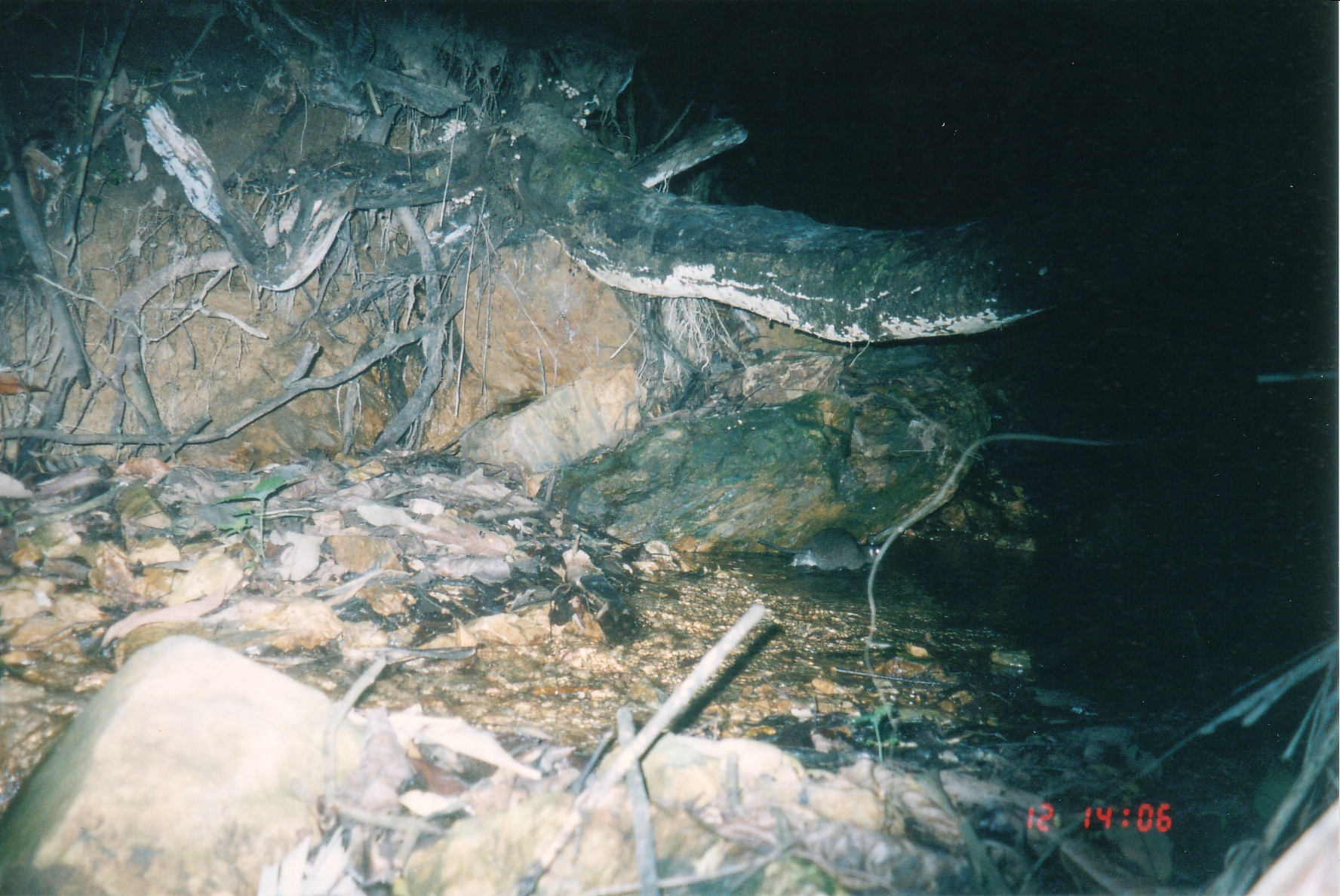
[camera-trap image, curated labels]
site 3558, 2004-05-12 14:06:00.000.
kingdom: Animalia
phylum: Chordata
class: Mammalia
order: Rodentia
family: Muridae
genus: Rattus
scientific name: Rattus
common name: rodent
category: unknown rat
Unknown rat (rodent) (Rattus), count 1.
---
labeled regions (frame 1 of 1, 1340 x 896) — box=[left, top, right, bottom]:
unknown rat: box=[755, 525, 880, 571]